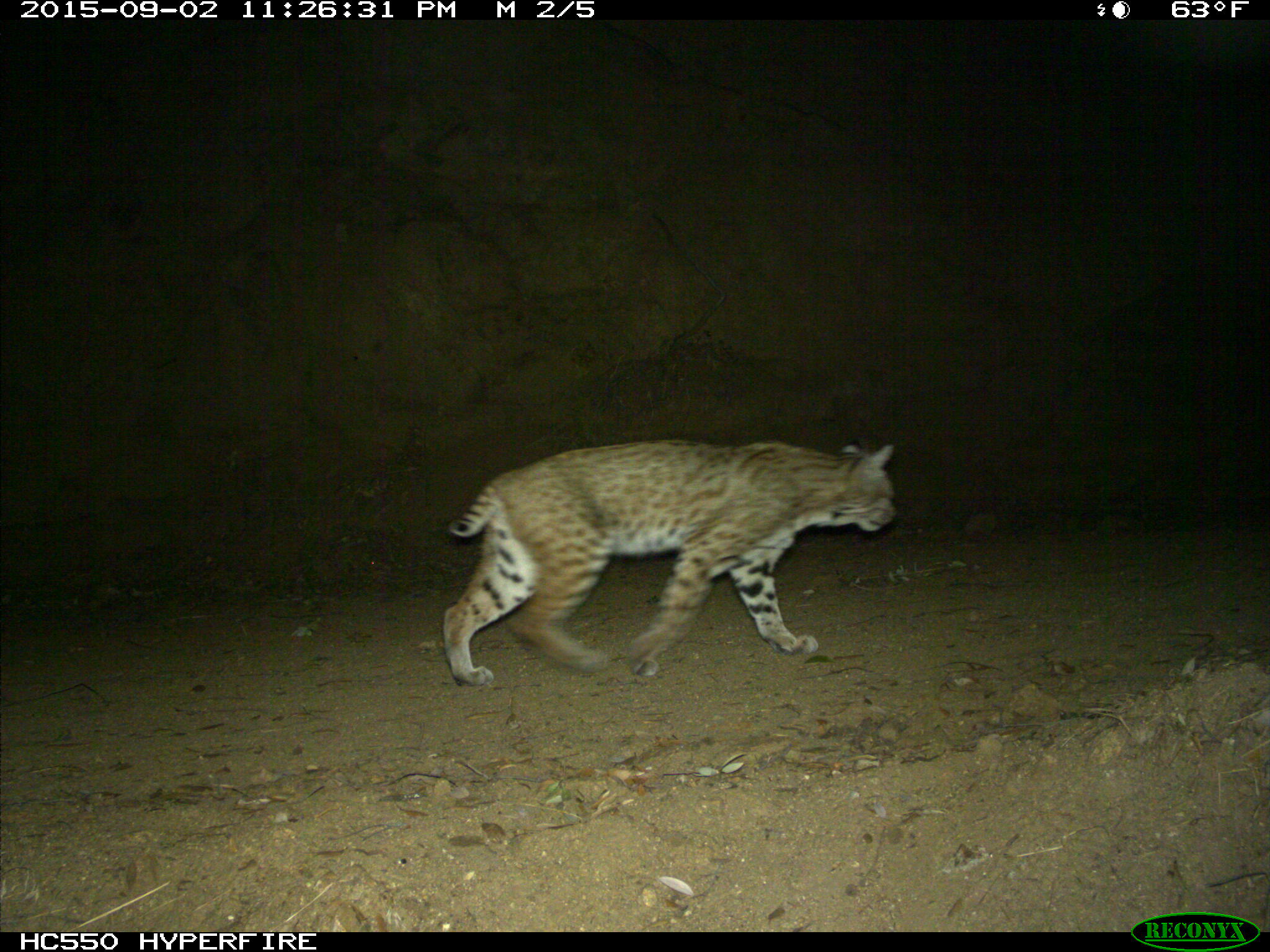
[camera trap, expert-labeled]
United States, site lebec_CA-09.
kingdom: Animalia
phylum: Chordata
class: Mammalia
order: Carnivora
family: Felidae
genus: Lynx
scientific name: Lynx rufus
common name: bobcat